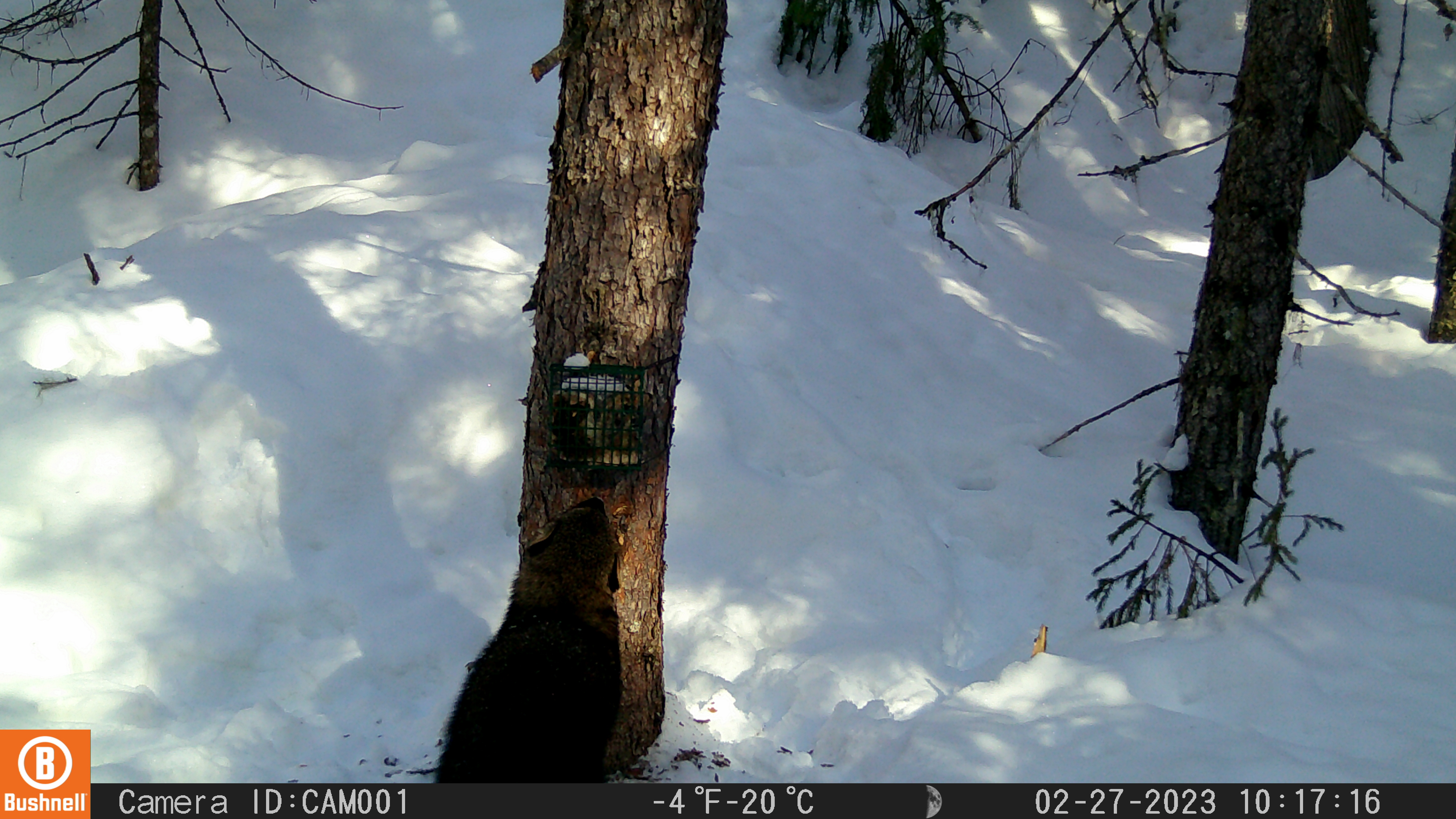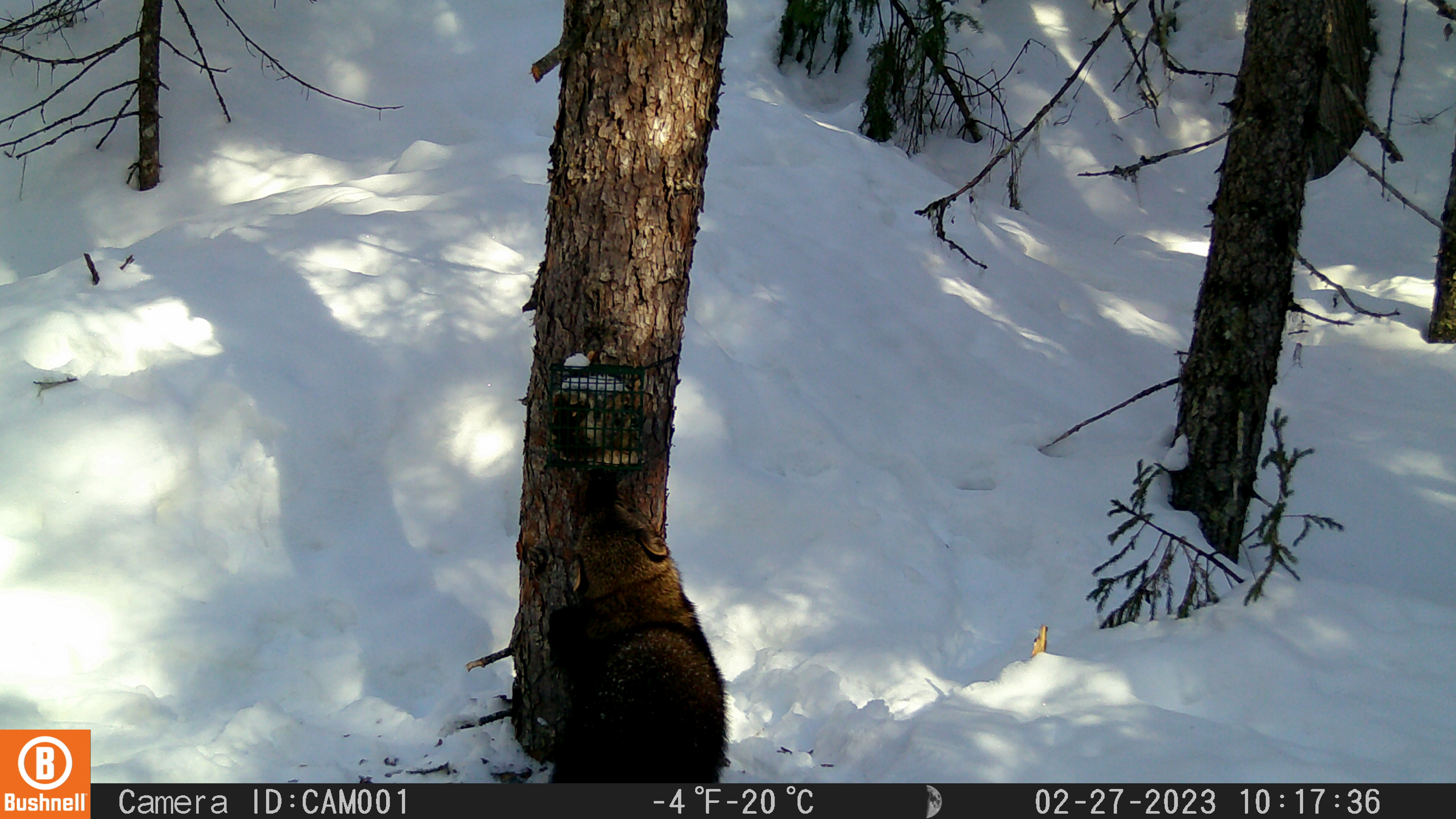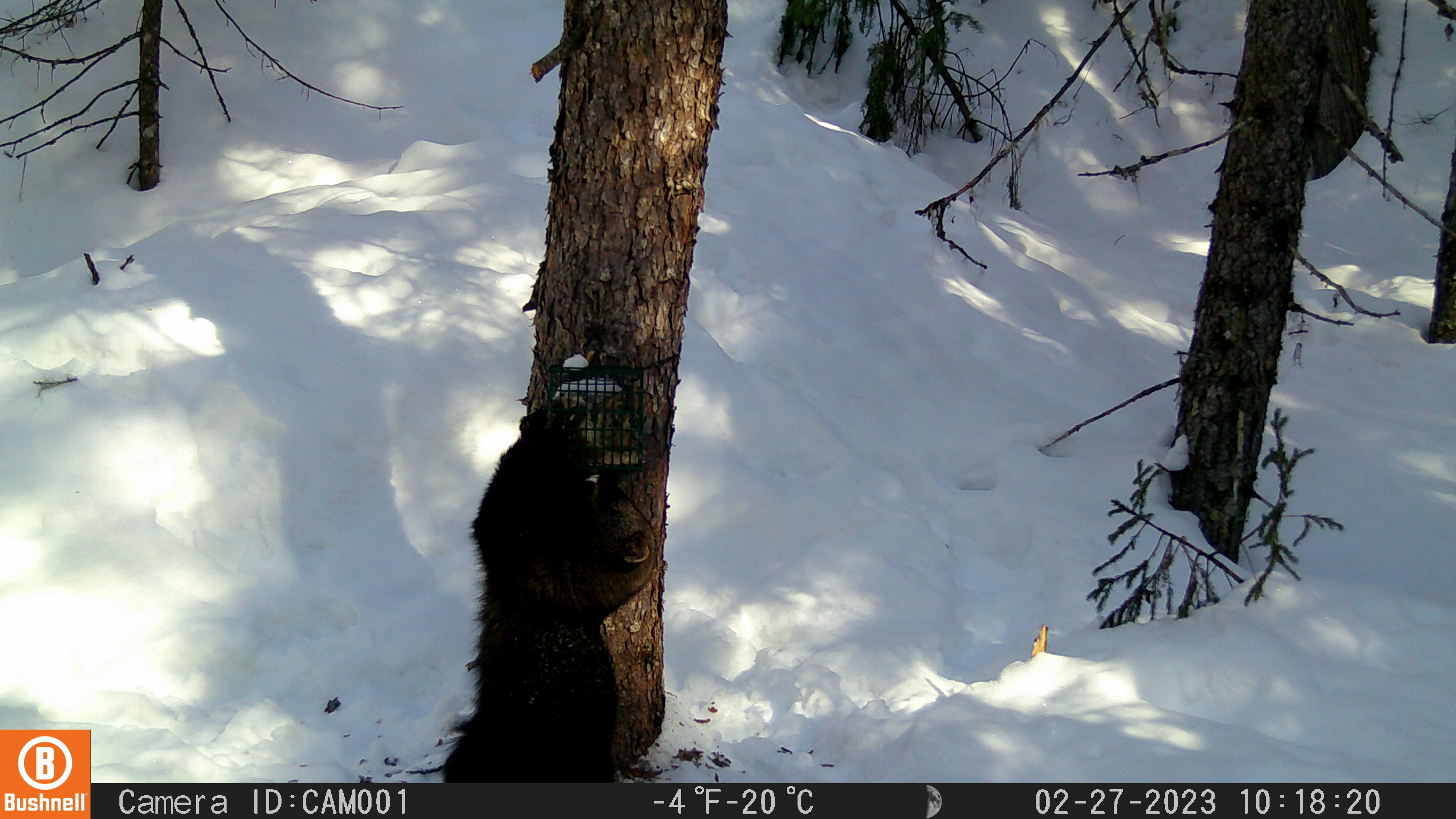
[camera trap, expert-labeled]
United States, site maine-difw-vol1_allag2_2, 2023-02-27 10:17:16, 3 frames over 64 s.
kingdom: Animalia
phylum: Chordata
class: Mammalia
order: Carnivora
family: Mustelidae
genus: Pekania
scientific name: Pekania pennanti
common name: fisher